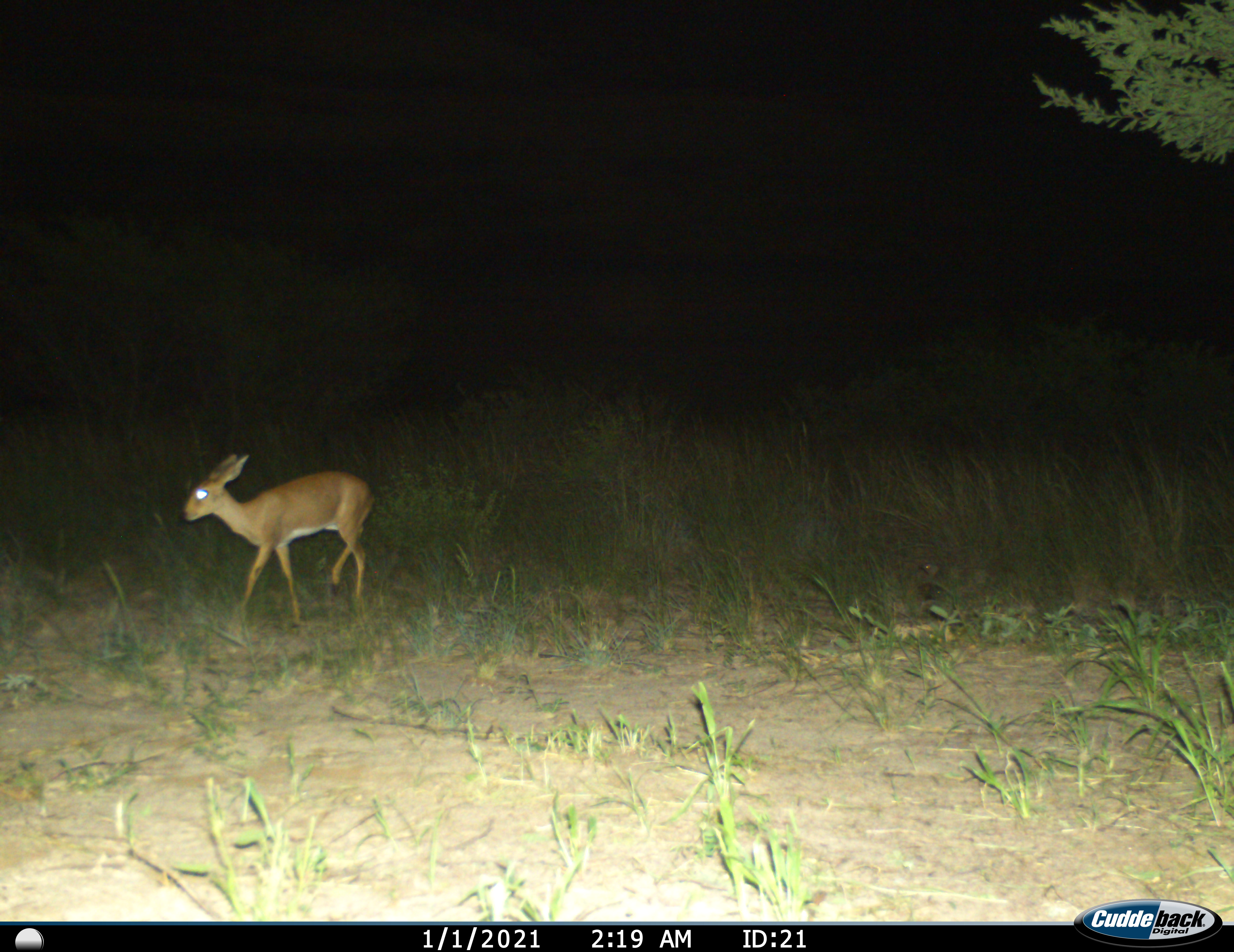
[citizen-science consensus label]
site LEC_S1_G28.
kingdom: Animalia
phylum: Chordata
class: Mammalia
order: Artiodactyla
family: Bovidae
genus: Raphicerus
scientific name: Raphicerus campestris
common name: steenbok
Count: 1.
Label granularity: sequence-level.